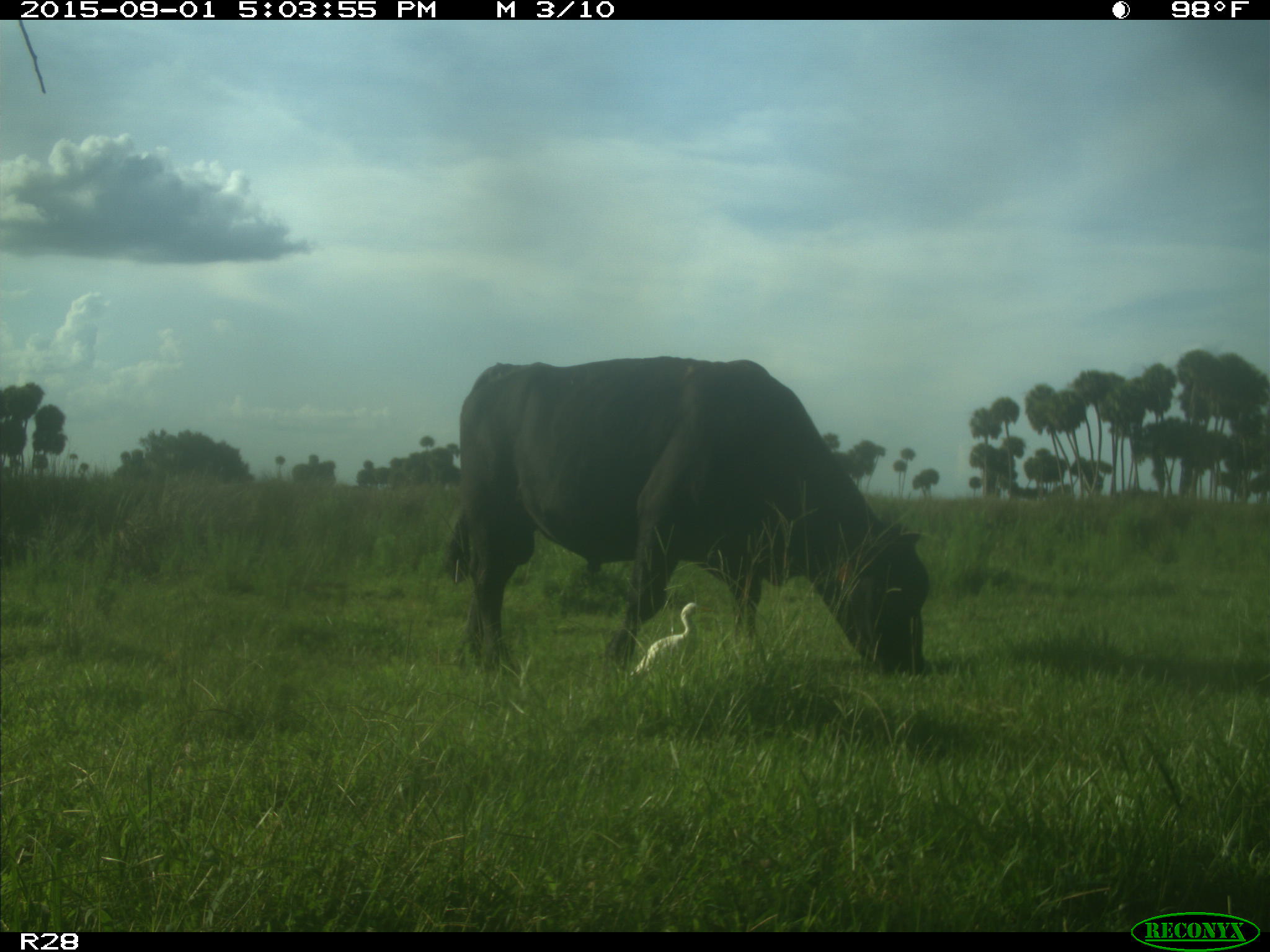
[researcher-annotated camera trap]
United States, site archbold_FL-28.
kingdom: Animalia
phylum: Chordata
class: Mammalia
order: Artiodactyla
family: Bovidae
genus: Bos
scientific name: Bos taurus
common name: domestic cow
Bos taurus (domestic cow).